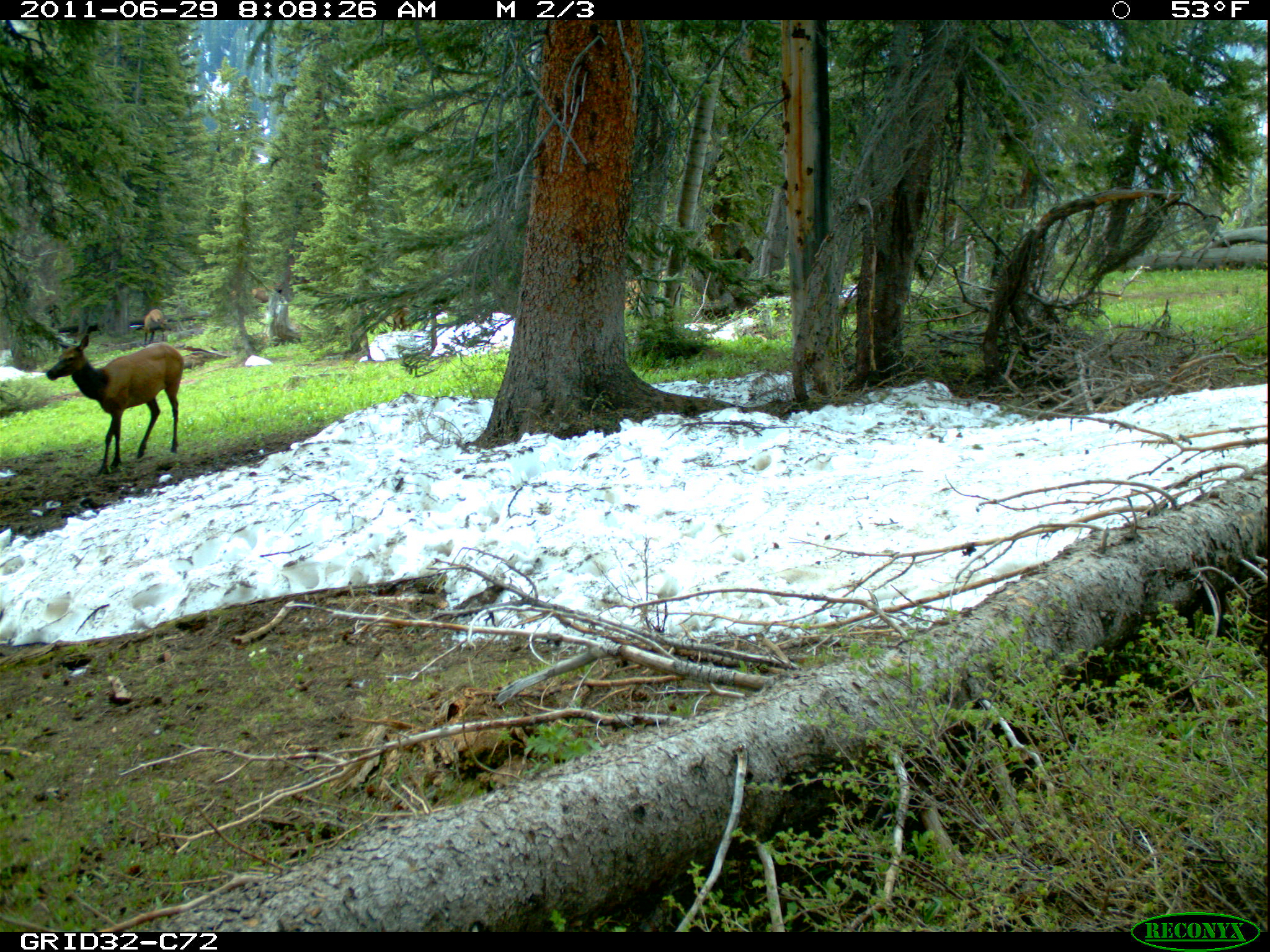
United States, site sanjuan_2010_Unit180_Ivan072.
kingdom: Animalia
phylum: Chordata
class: Mammalia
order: Artiodactyla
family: Cervidae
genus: Cervus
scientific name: Cervus elaphus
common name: red deer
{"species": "Cervus elaphus (red deer)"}